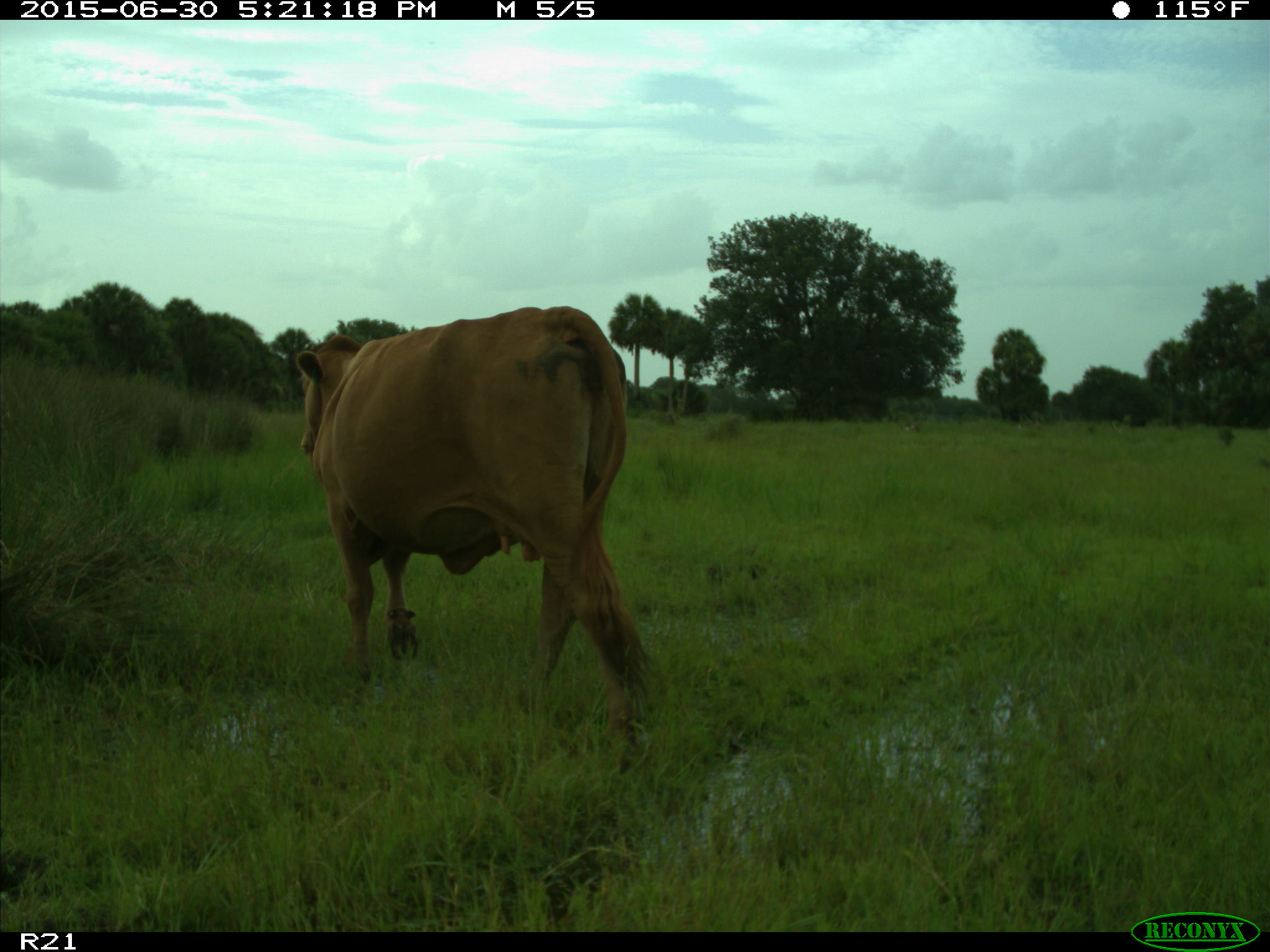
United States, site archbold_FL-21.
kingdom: Animalia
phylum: Chordata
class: Mammalia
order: Artiodactyla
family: Bovidae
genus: Bos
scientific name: Bos taurus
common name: domestic cow